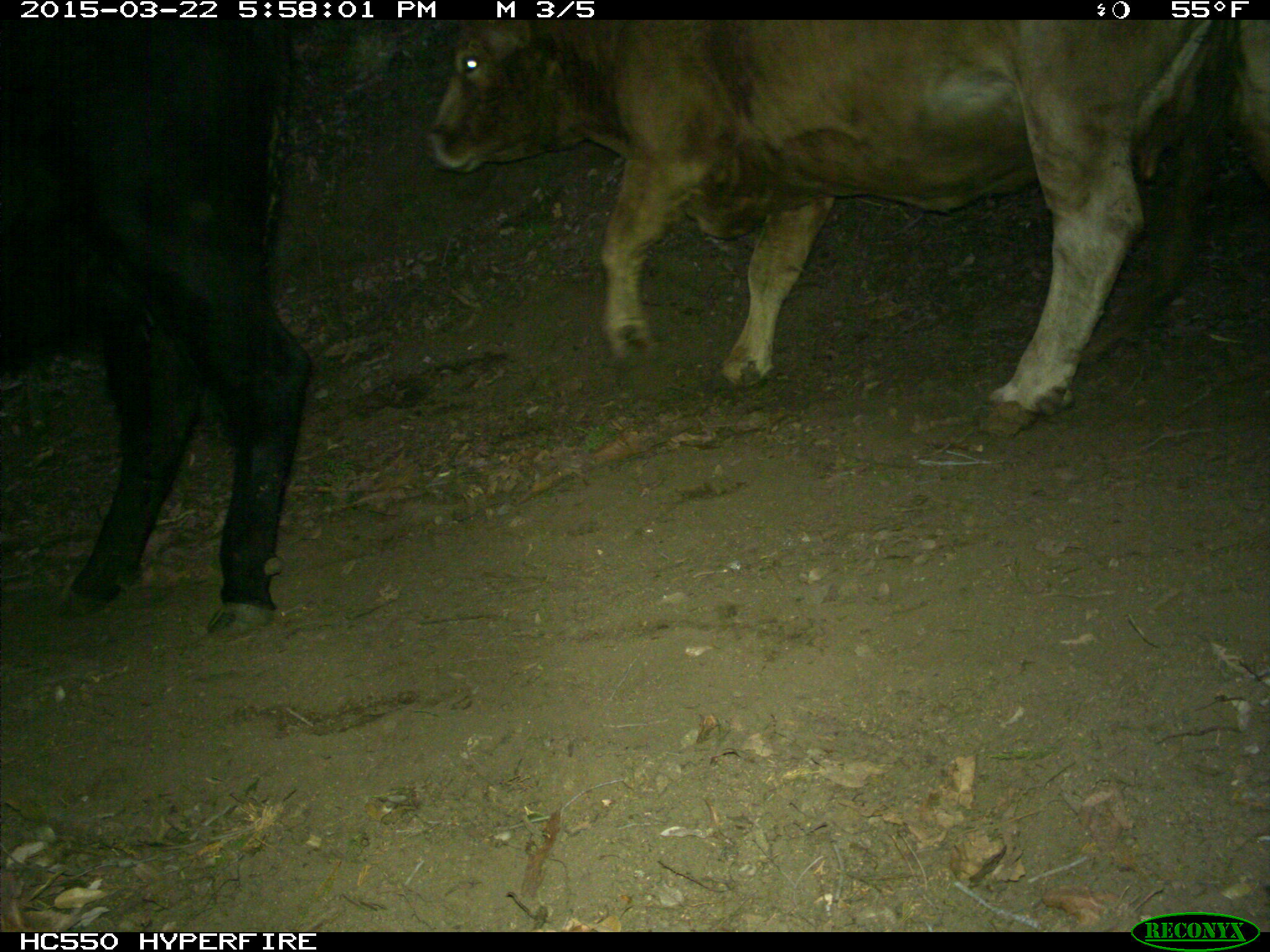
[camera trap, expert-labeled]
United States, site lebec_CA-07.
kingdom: Animalia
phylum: Chordata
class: Mammalia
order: Artiodactyla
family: Bovidae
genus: Bos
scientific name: Bos taurus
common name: domestic cow